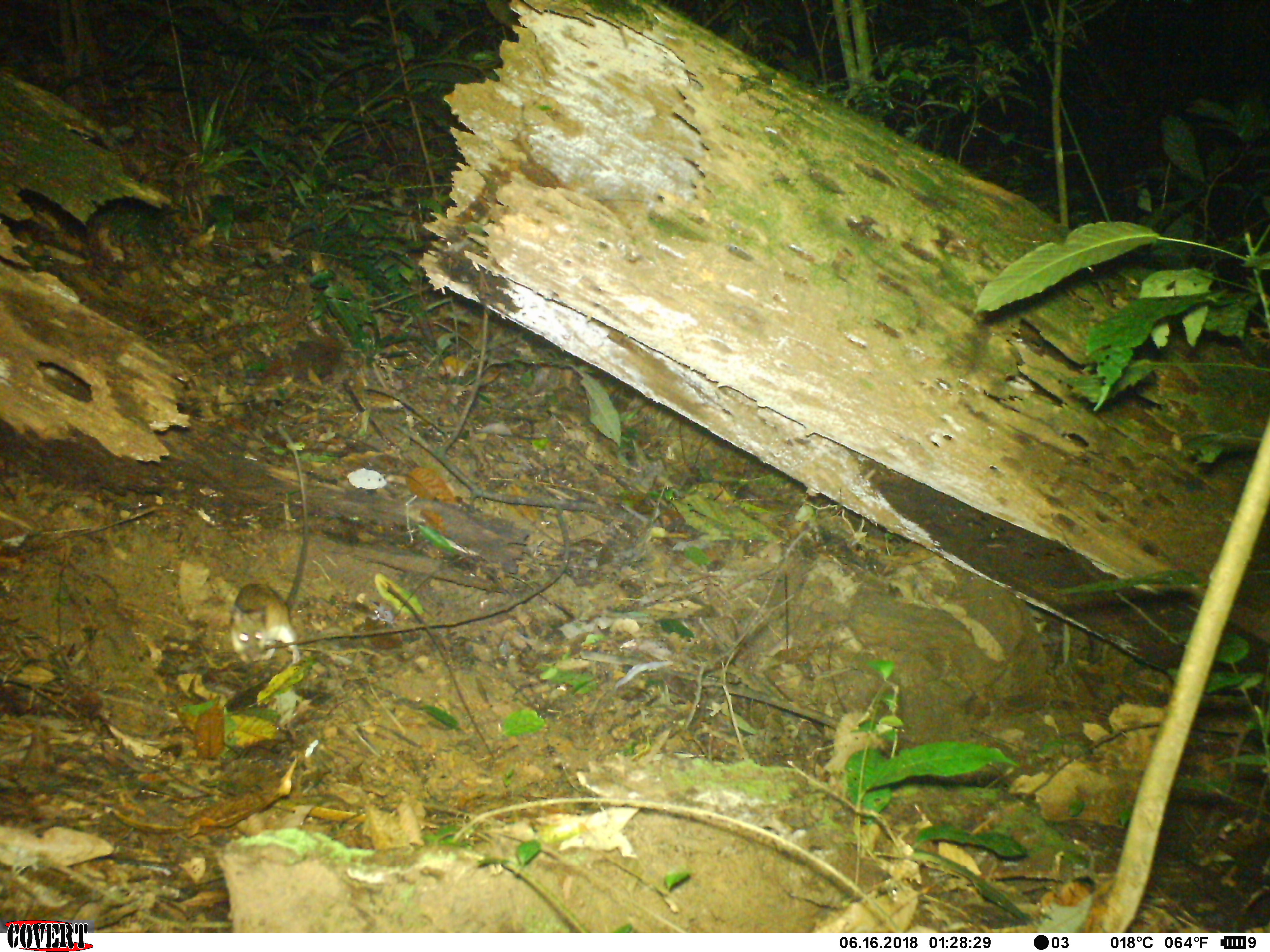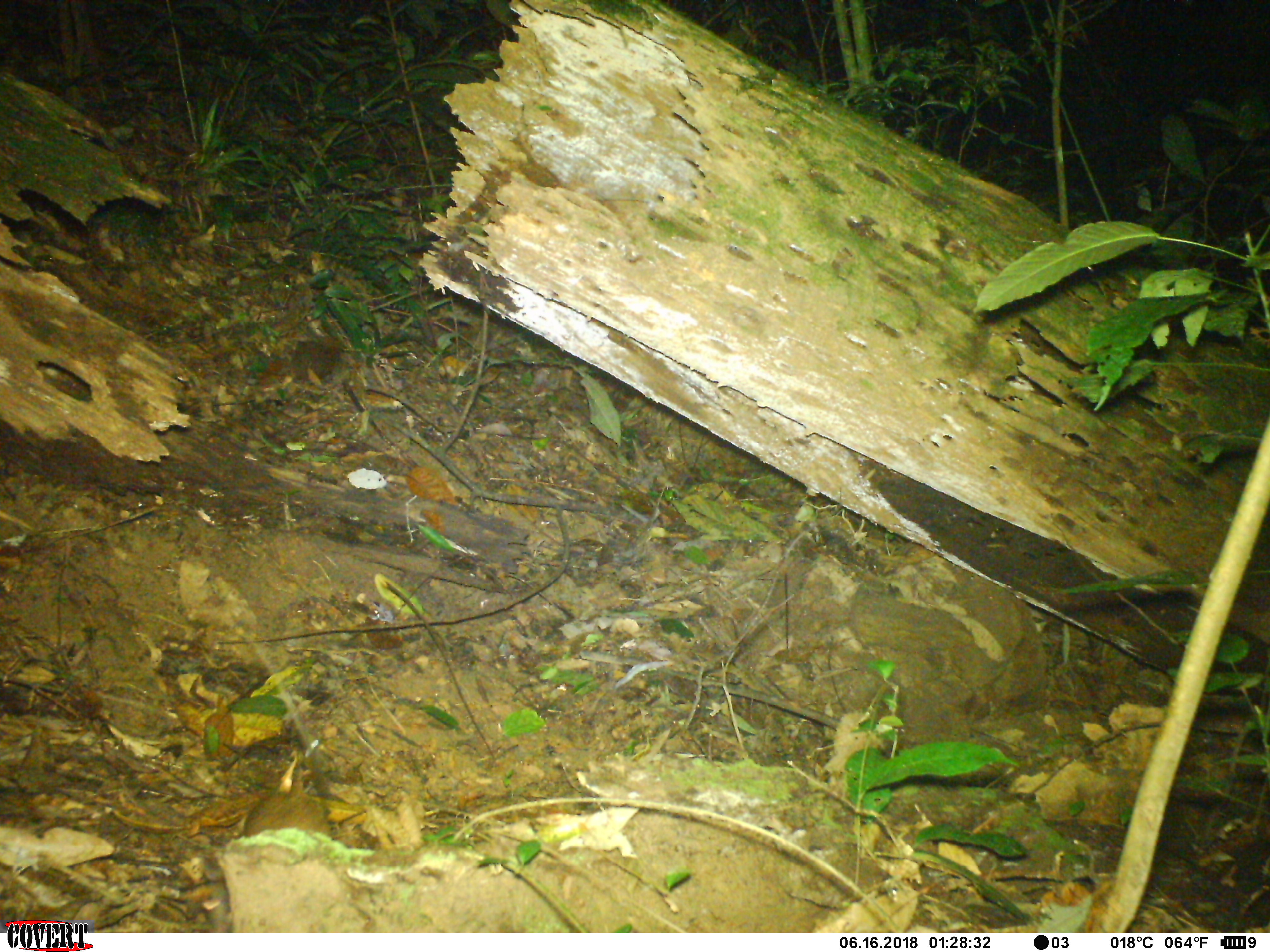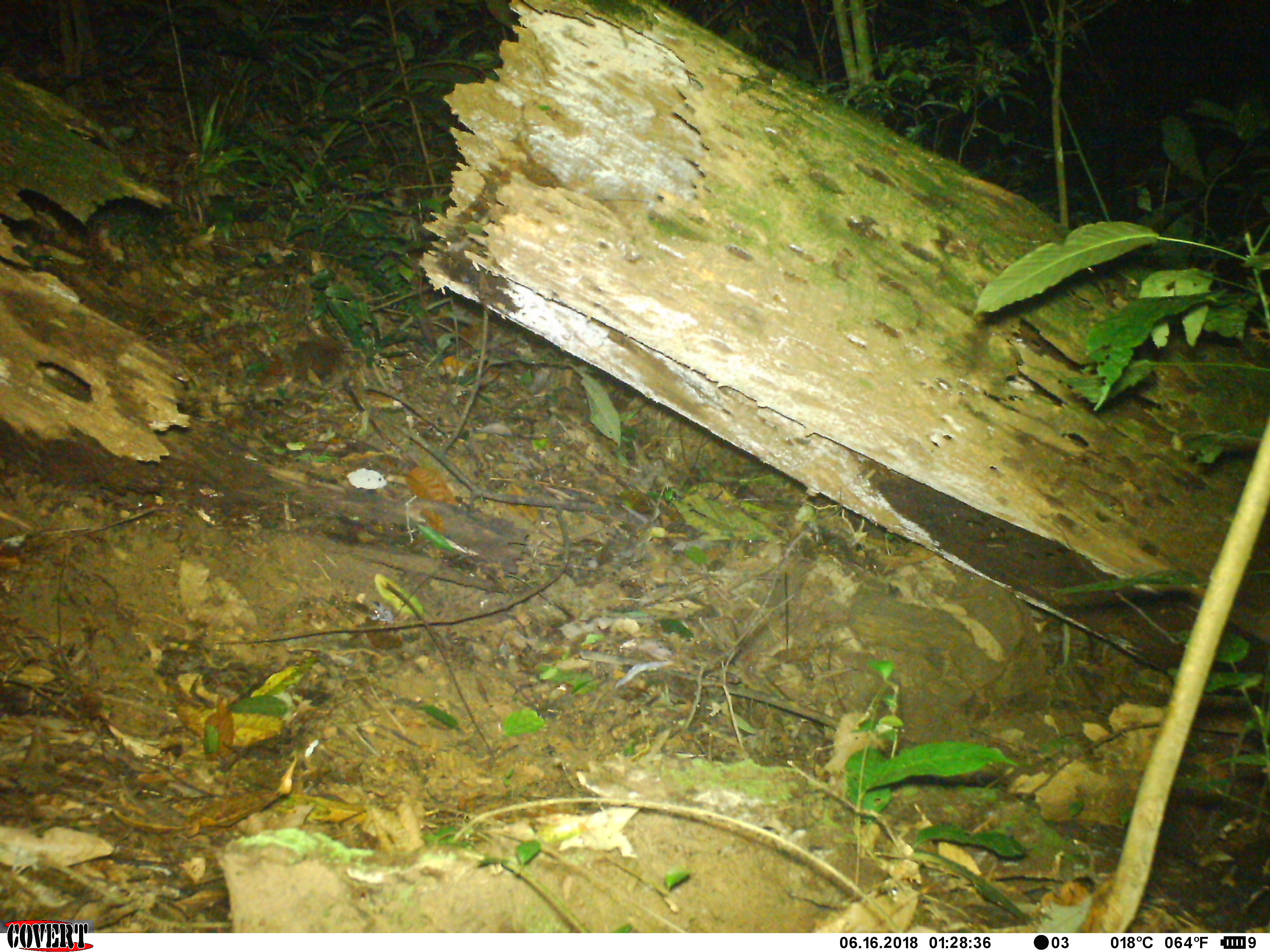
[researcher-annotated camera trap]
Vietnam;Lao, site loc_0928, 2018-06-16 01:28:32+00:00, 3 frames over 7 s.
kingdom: Animalia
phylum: Chordata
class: Mammalia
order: Rodentia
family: Muridae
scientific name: Muridae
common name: old-world mice and rats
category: unidentified murid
Unidentified murid (old-world mice and rats) (Muridae). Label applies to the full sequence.